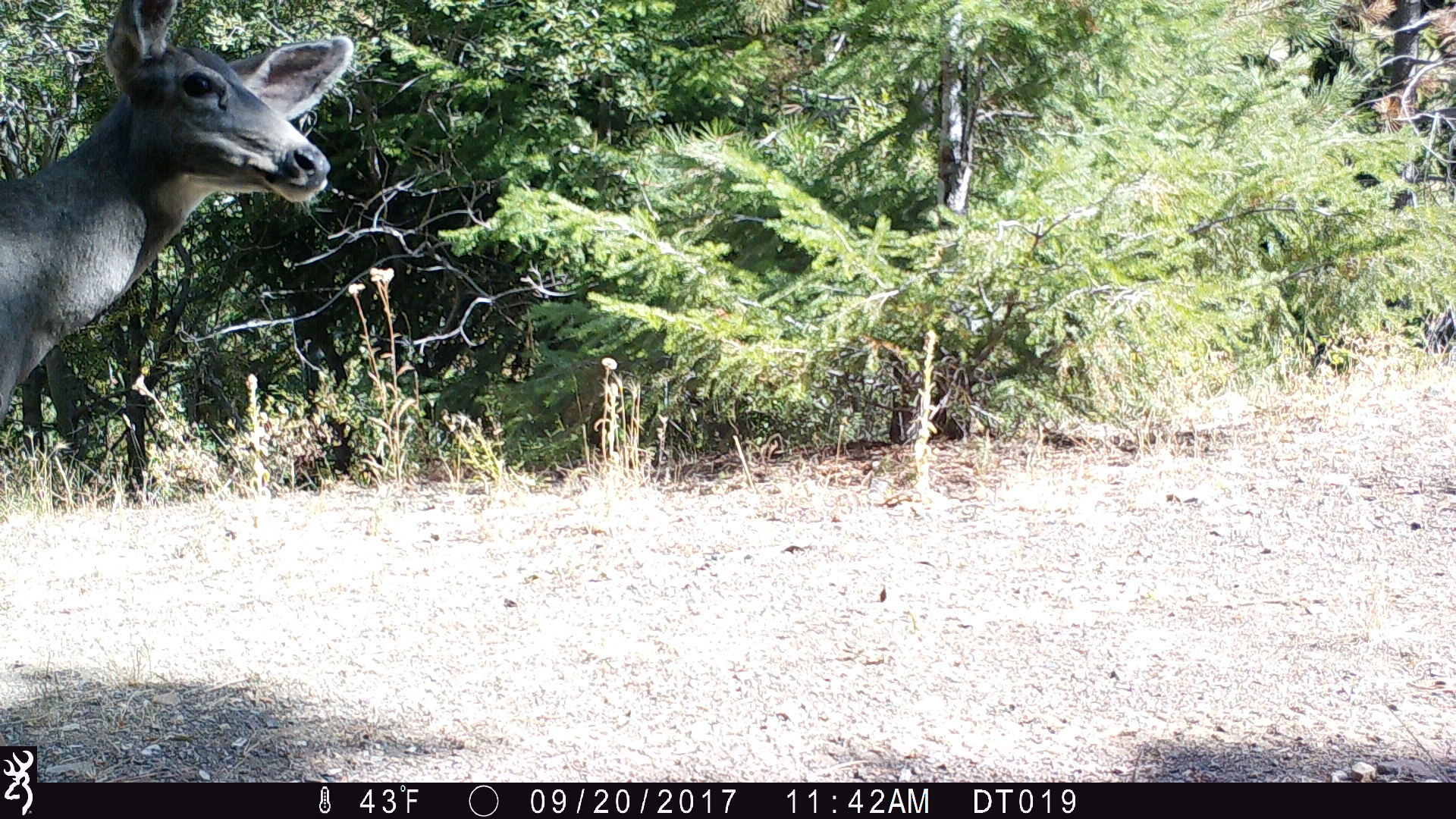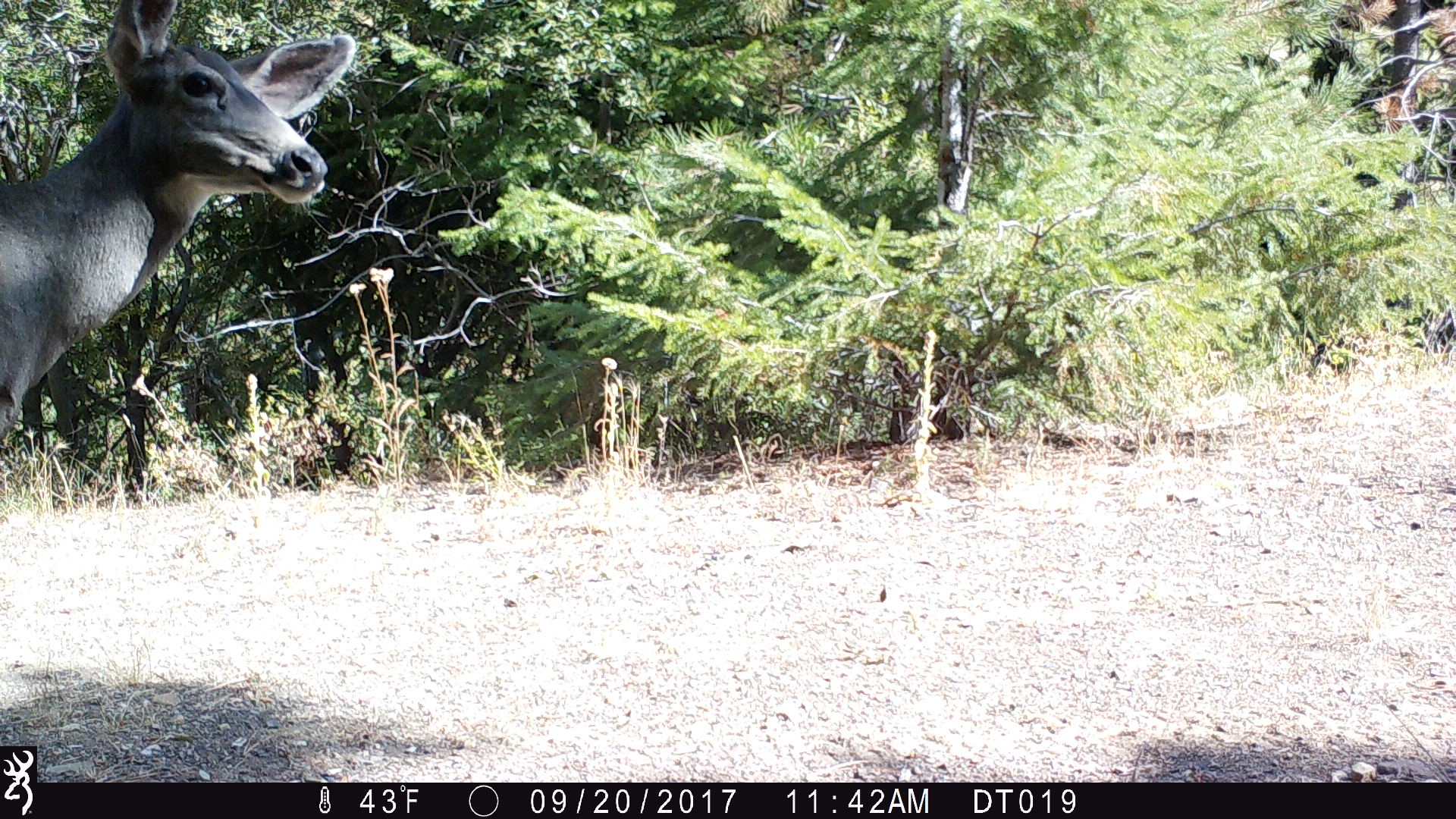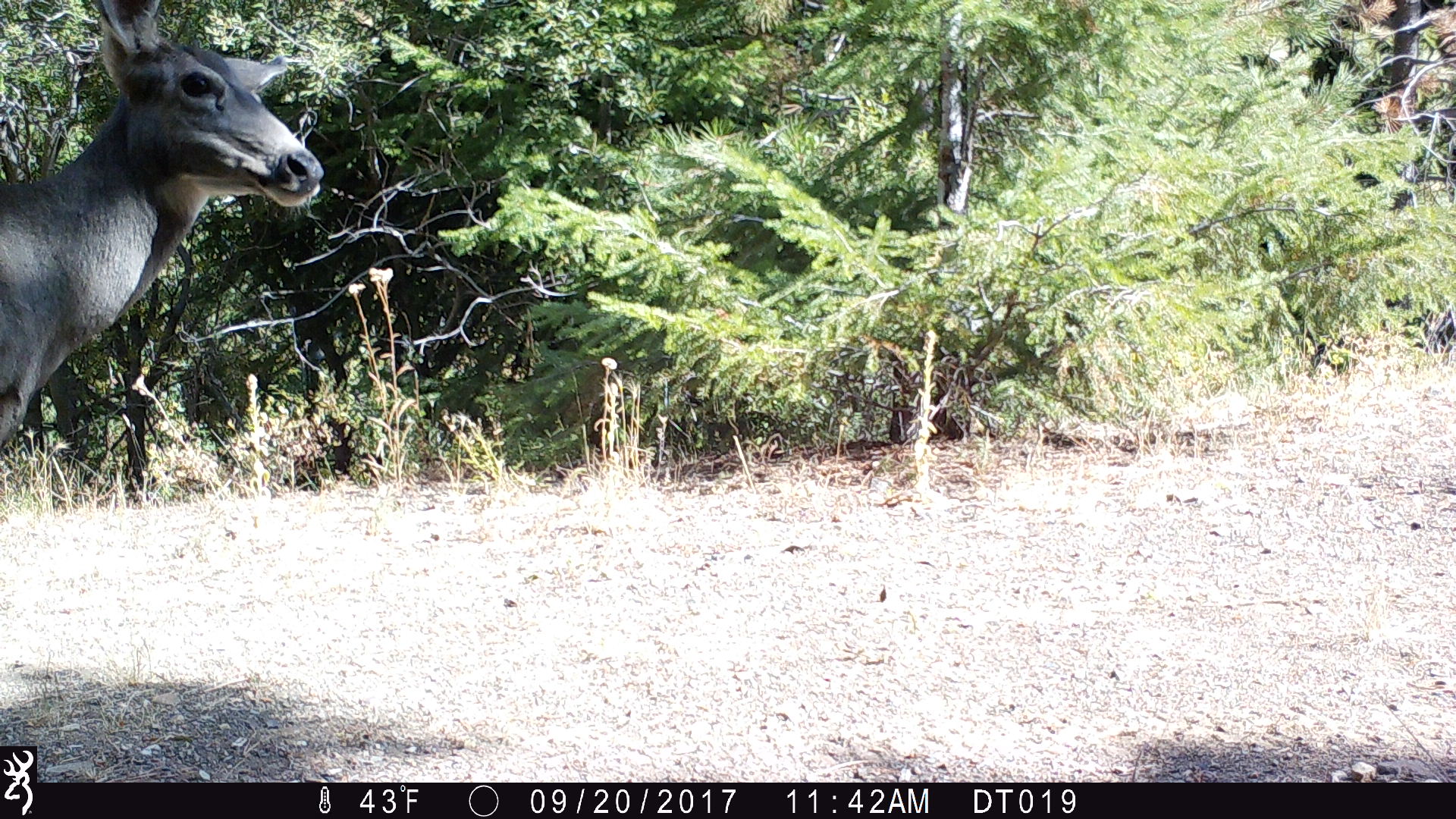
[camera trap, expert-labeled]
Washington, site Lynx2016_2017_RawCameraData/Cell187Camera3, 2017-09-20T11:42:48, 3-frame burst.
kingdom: Animalia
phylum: Chordata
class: Mammalia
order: Artiodactyla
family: Cervidae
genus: Odocoileus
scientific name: Odocoileus hemionus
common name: mule deer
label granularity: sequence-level